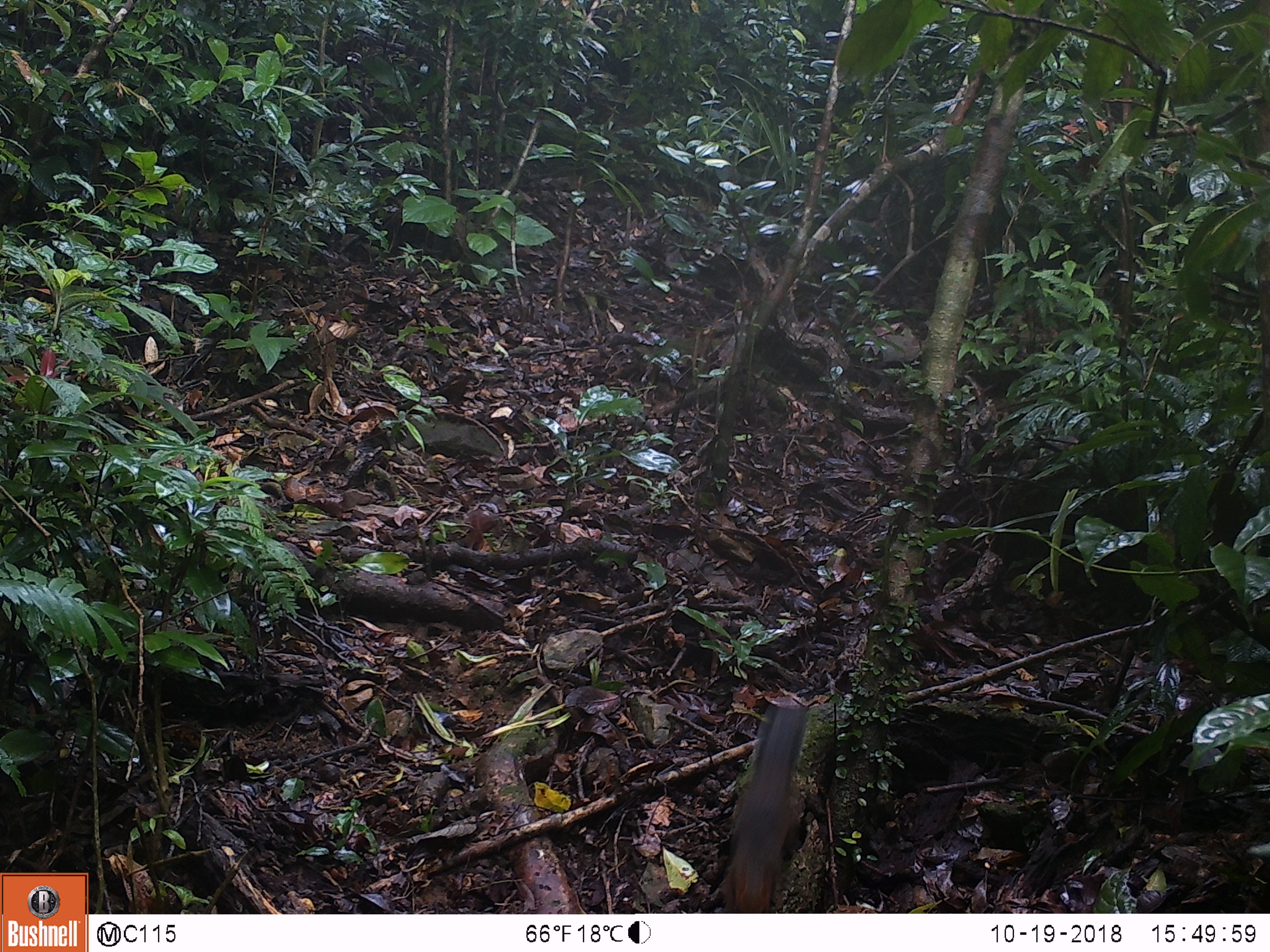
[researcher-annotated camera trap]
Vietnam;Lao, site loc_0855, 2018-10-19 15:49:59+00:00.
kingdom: Animalia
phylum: Chordata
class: Mammalia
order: Rodentia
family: Sciuridae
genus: Dremomys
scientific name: Dremomys rufigenis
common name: red-cheeked squirrel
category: red cheeked squirrel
Red cheeked squirrel (red-cheeked squirrel) (Dremomys rufigenis). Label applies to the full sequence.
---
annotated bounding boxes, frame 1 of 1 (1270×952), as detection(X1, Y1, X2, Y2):
red cheeked squirrel: detection(720, 701, 809, 913)